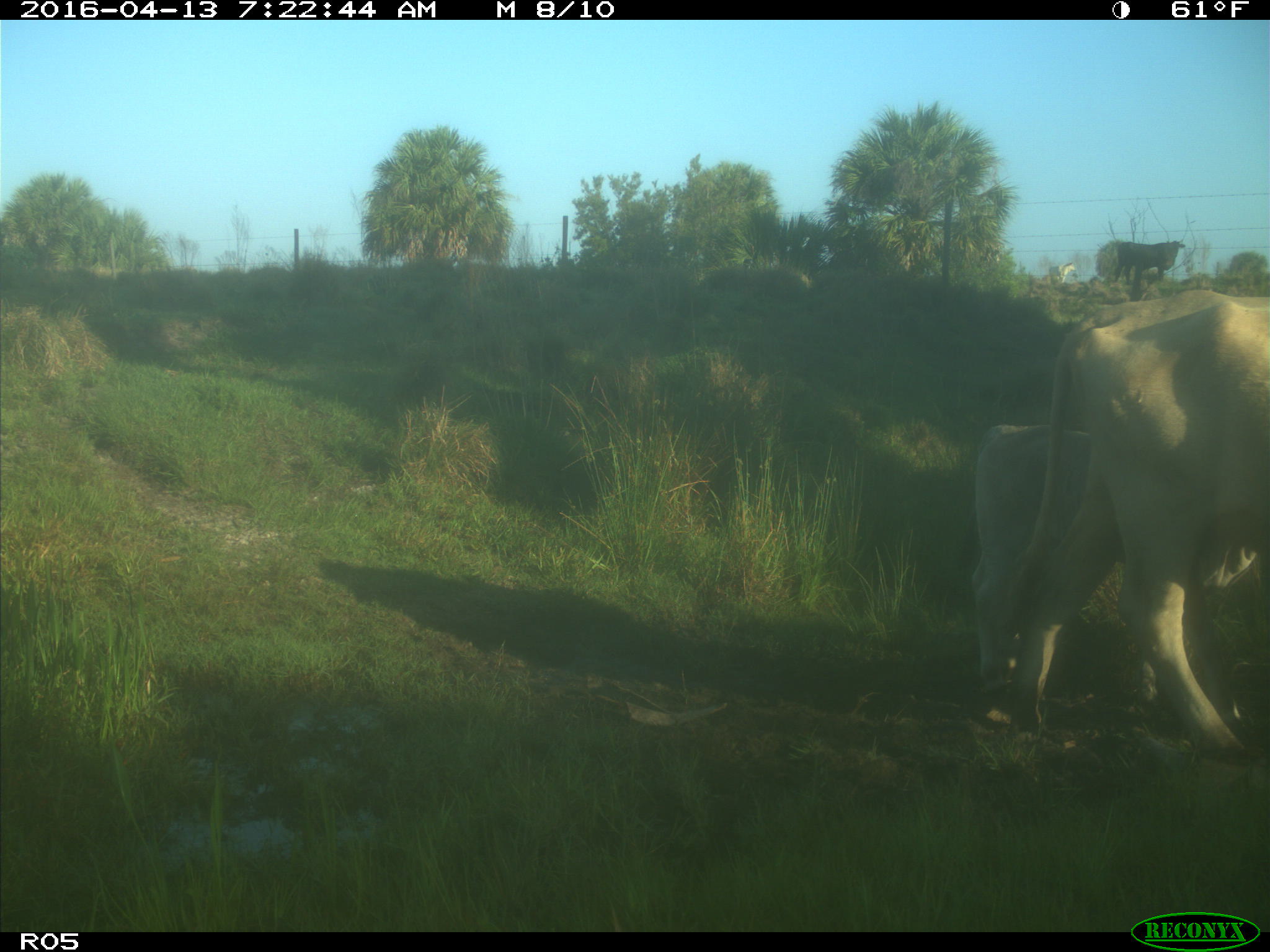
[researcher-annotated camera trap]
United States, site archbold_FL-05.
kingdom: Animalia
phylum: Chordata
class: Mammalia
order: Artiodactyla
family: Bovidae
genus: Bos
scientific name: Bos taurus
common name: domestic cow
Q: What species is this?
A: Bos taurus (domestic cow).